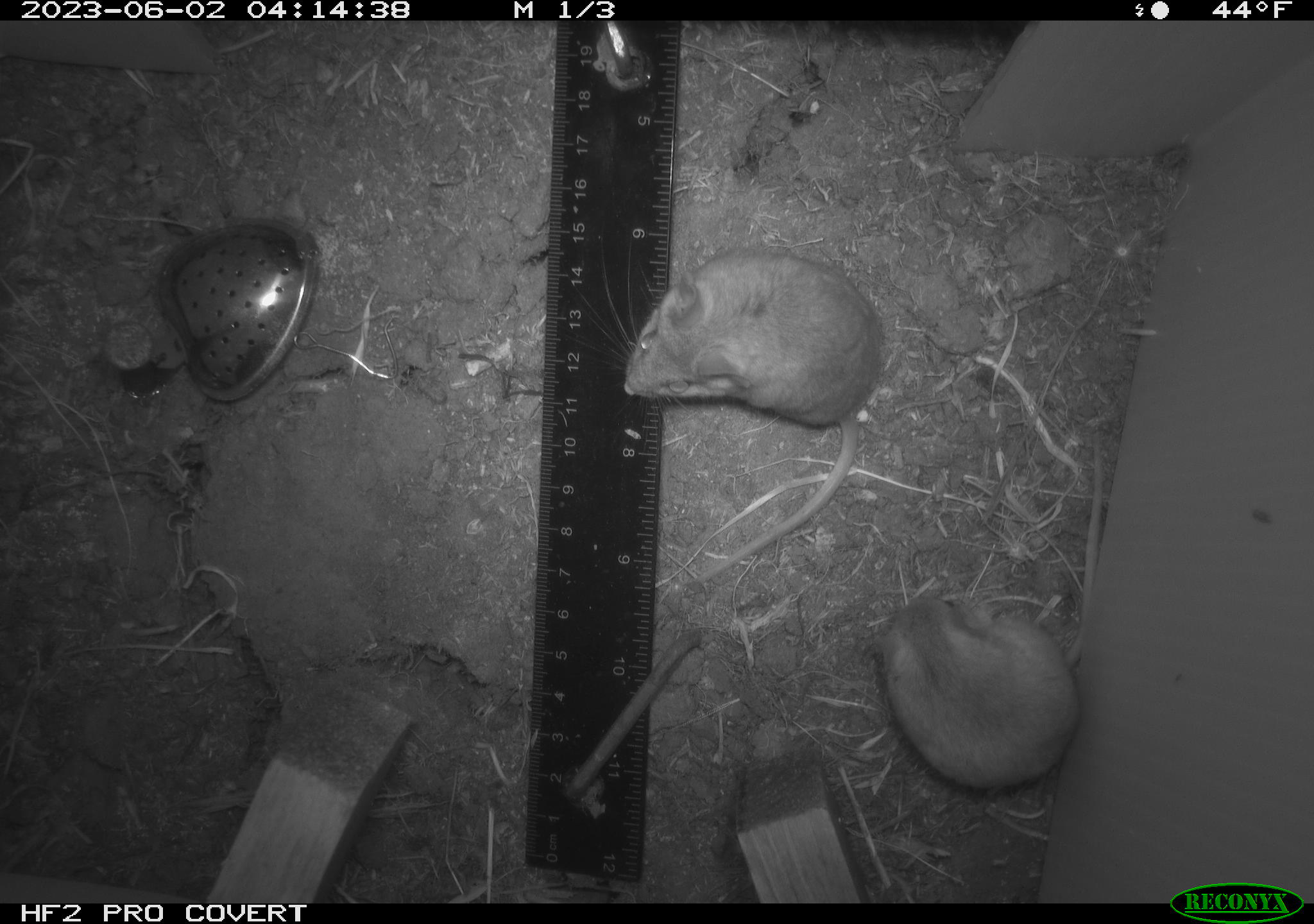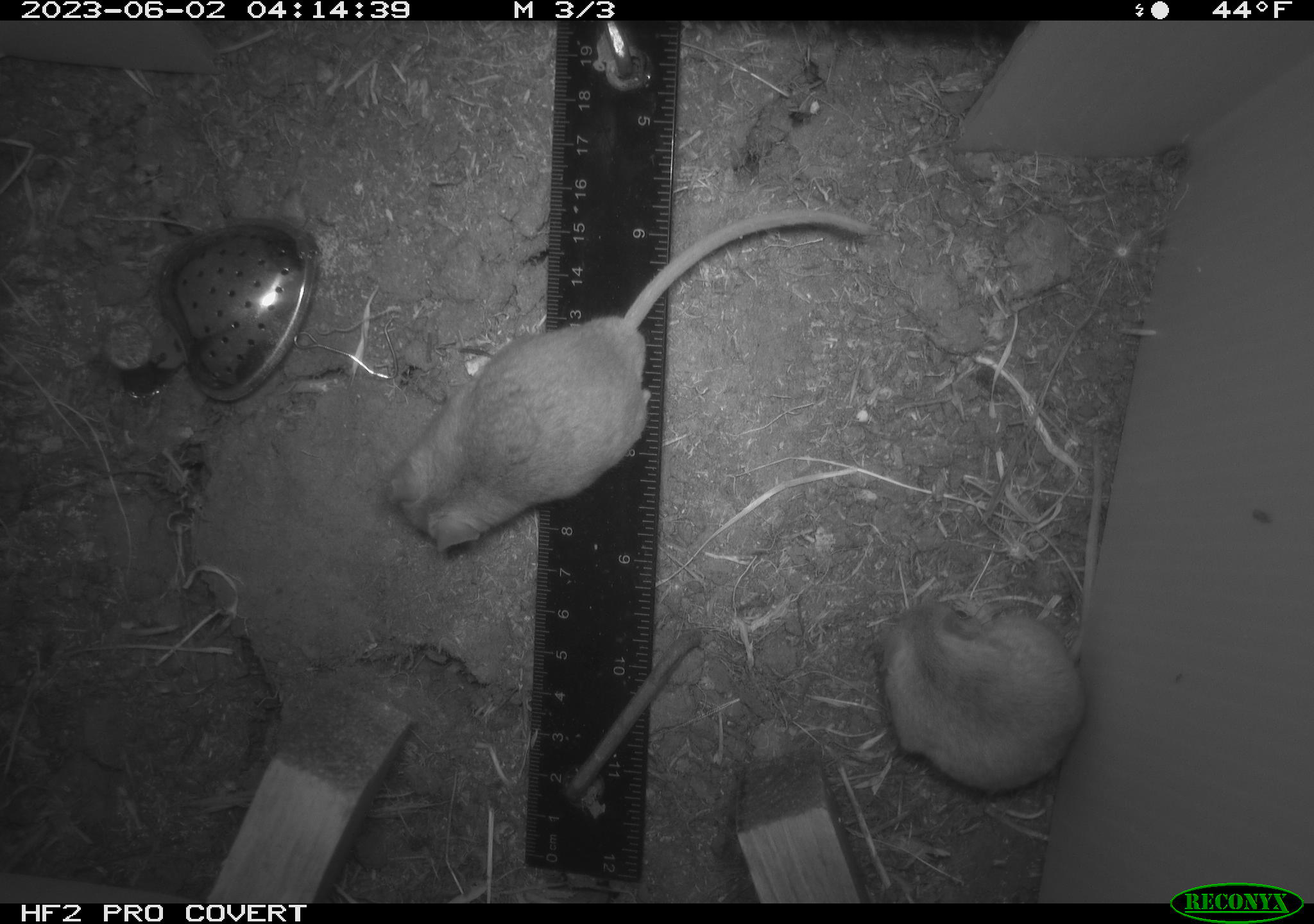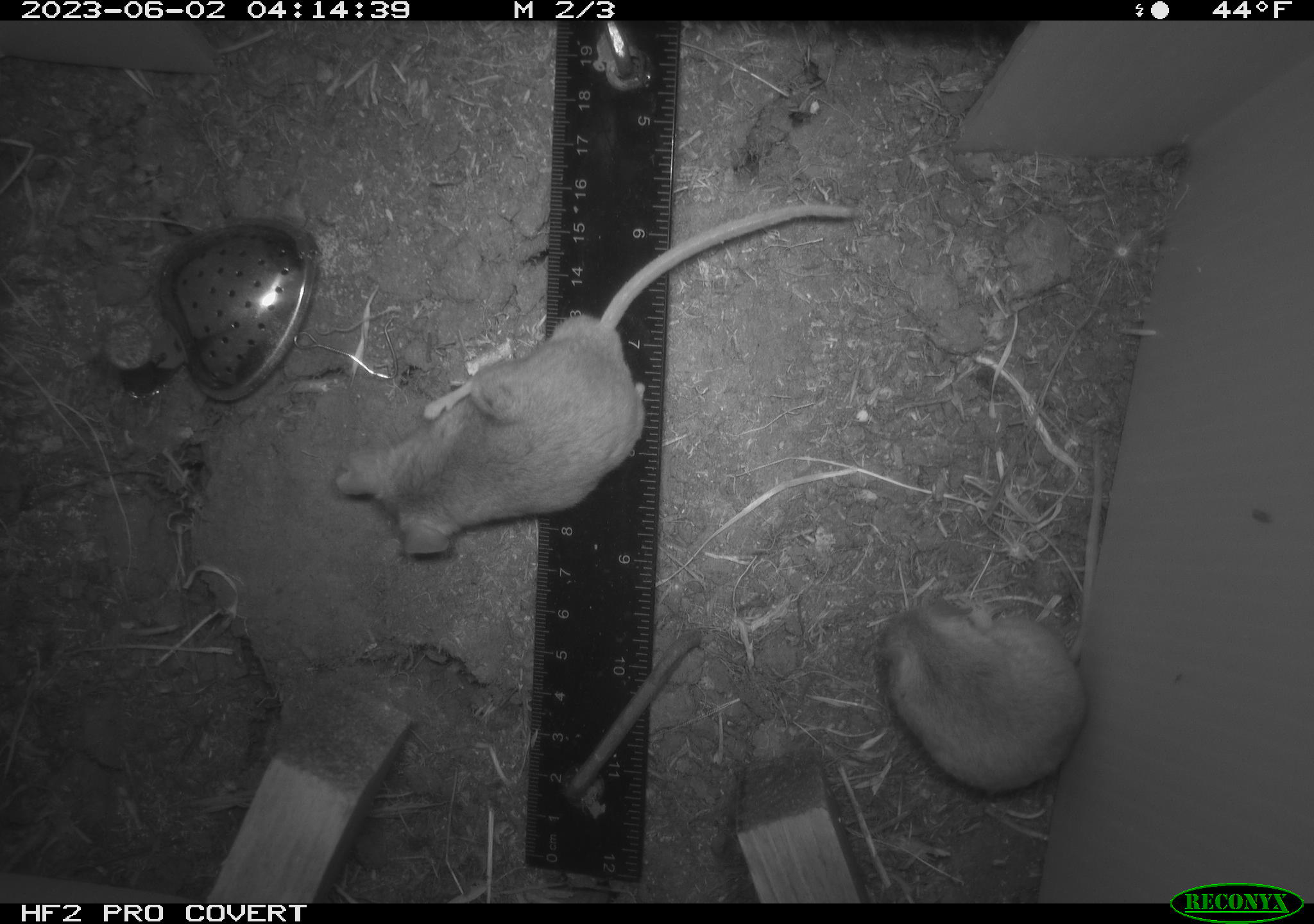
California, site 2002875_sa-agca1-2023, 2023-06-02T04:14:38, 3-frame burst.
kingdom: Animalia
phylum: Chordata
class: Mammalia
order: Rodentia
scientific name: Rodentia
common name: mouse species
Mouse species (Rodentia).